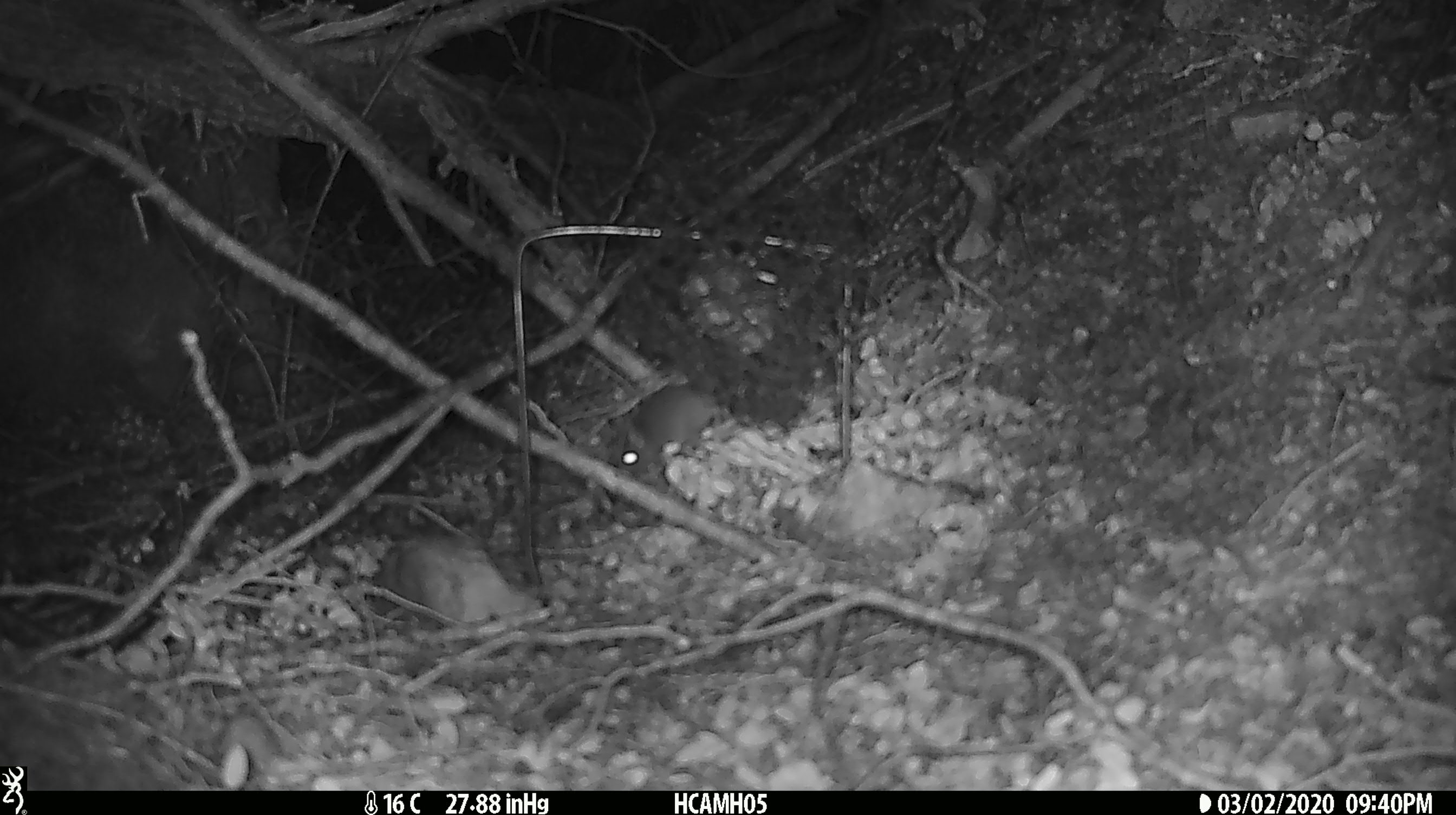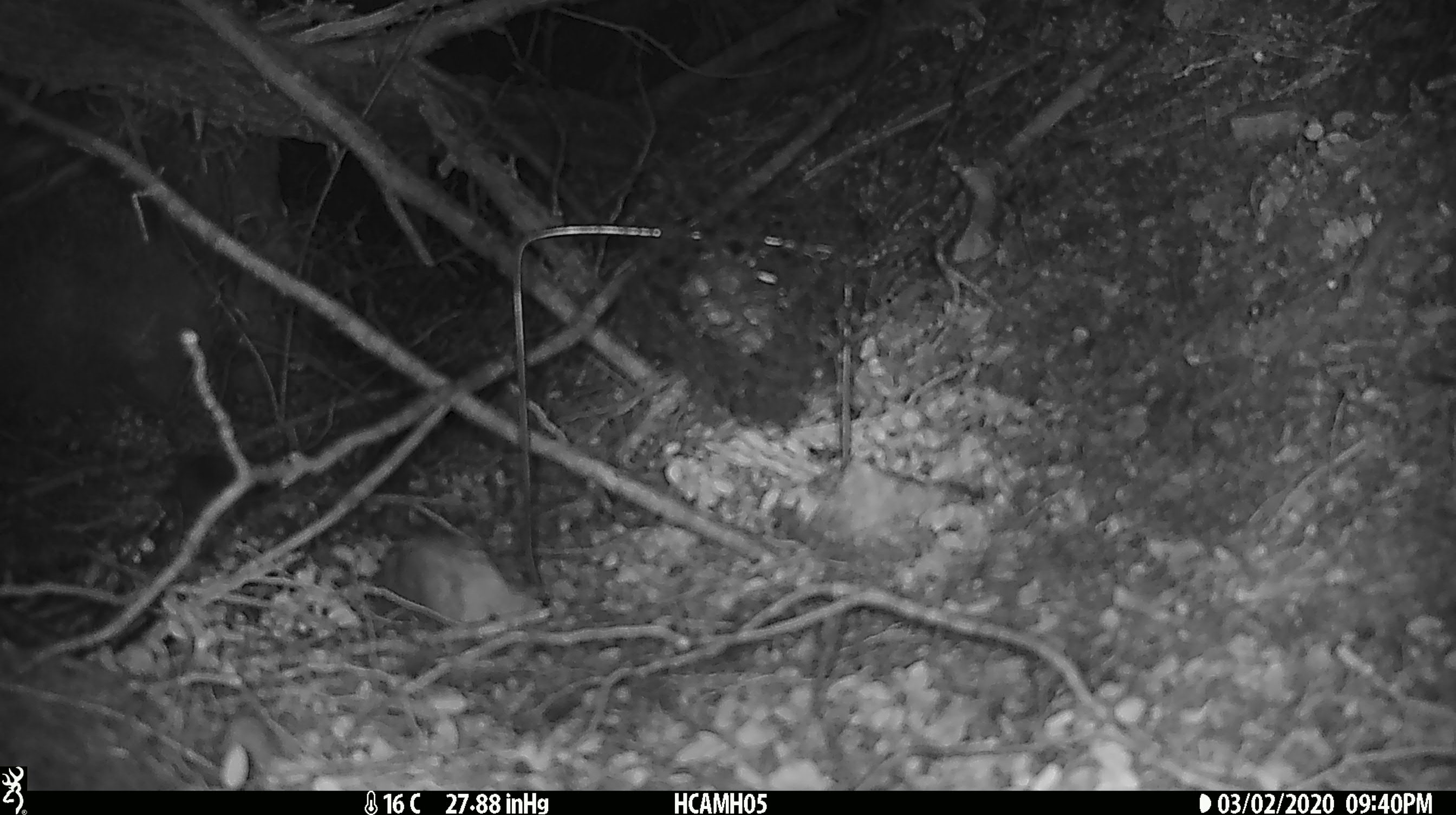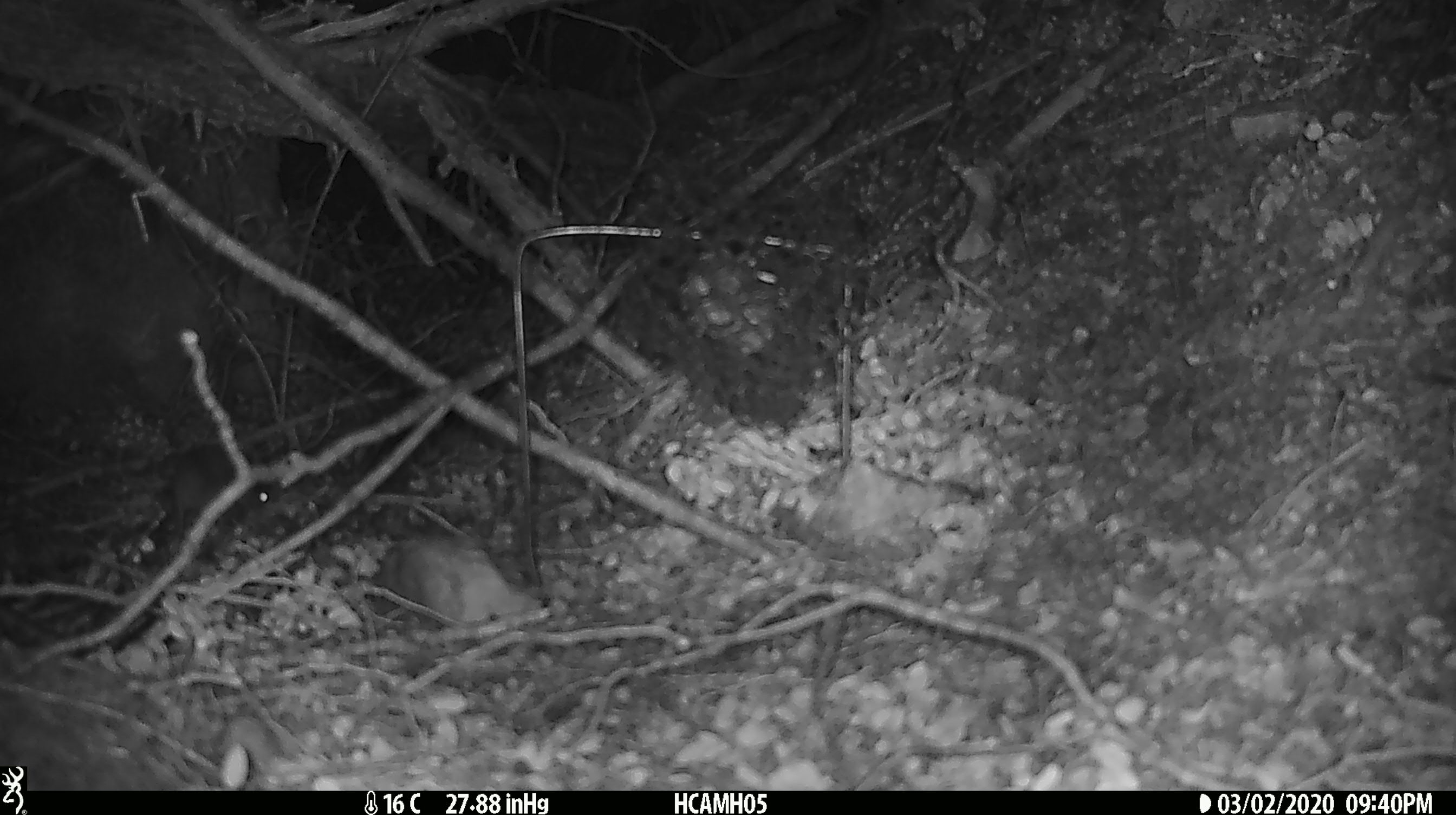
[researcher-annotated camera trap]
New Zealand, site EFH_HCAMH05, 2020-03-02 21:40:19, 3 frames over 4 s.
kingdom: Animalia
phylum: Chordata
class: Mammalia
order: Rodentia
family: Muridae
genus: Mus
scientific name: Mus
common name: mouse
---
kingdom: Animalia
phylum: Chordata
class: Mammalia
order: Rodentia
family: Muridae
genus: Rattus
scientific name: Rattus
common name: rat